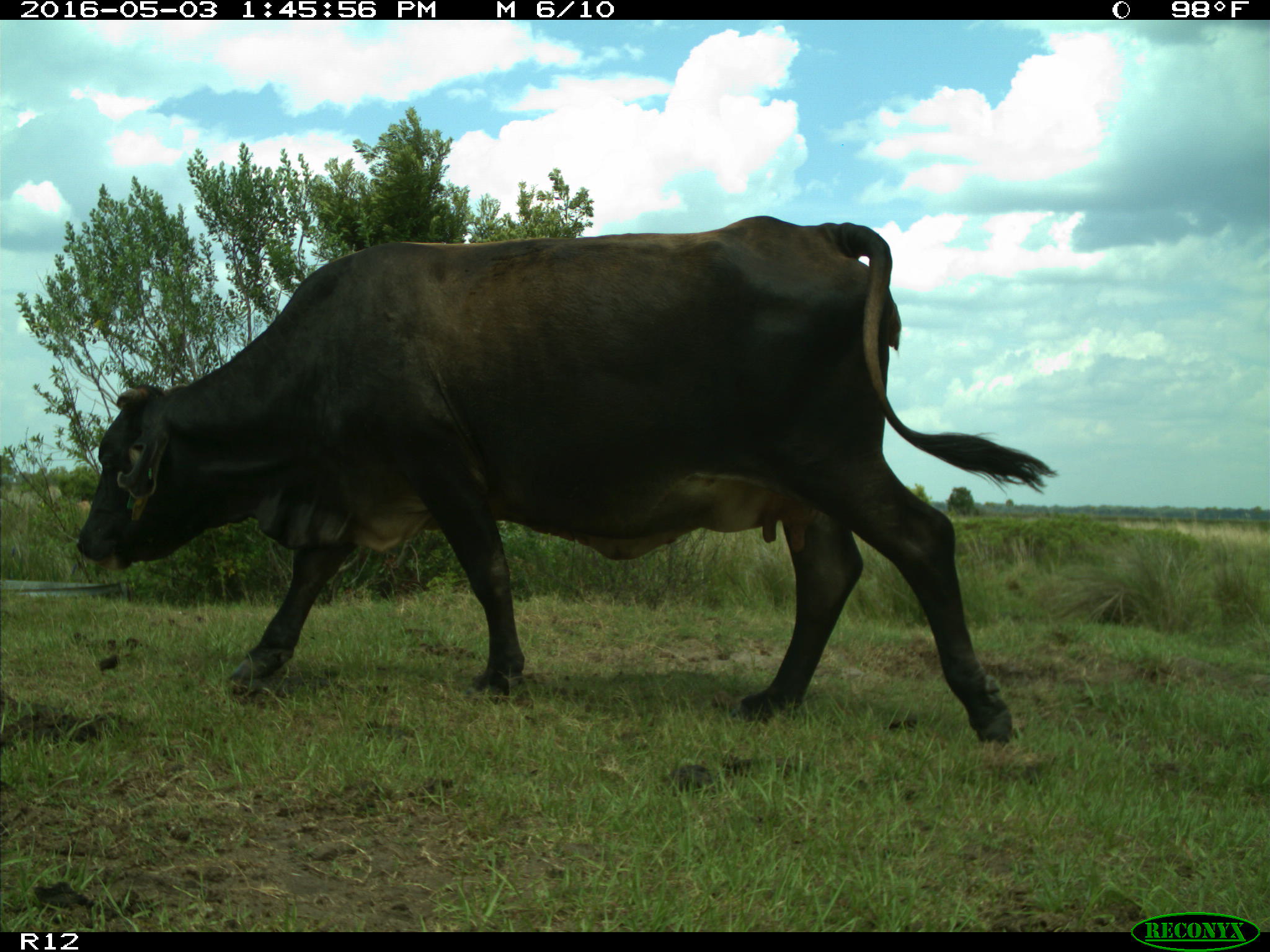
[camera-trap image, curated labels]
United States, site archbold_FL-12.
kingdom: Animalia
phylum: Chordata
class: Mammalia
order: Artiodactyla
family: Bovidae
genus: Bos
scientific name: Bos taurus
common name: domestic cow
Bos taurus (domestic cow).